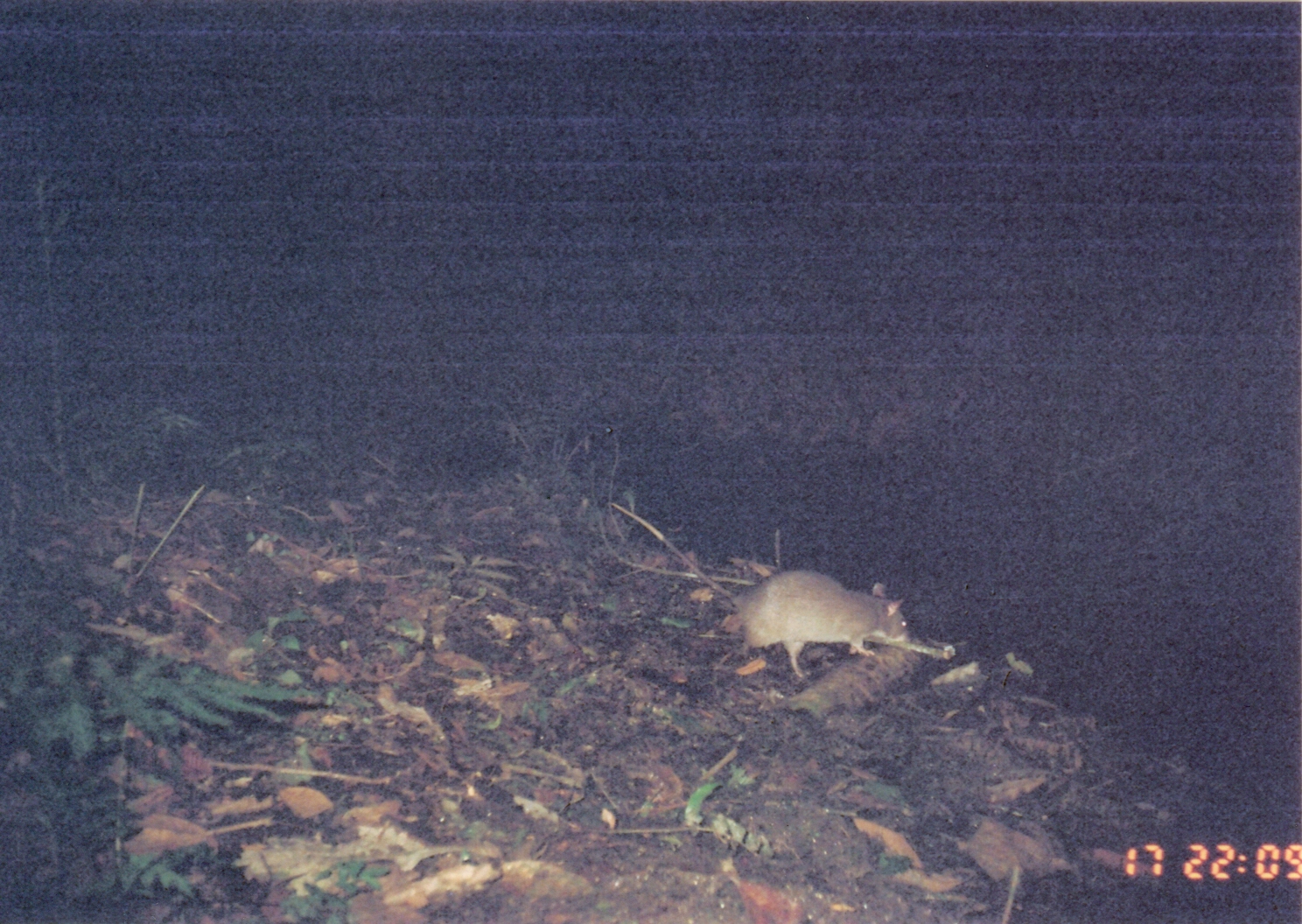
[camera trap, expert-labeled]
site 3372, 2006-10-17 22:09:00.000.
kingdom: Animalia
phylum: Chordata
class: Mammalia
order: Rodentia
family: Nesomyidae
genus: Cricetomys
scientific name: Cricetomys gambianus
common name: african giant pouched rat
Cricetomys gambianus (african giant pouched rat), count 1.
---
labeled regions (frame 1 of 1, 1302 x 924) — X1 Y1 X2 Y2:
cricetomys gambianus: 608 500 914 680